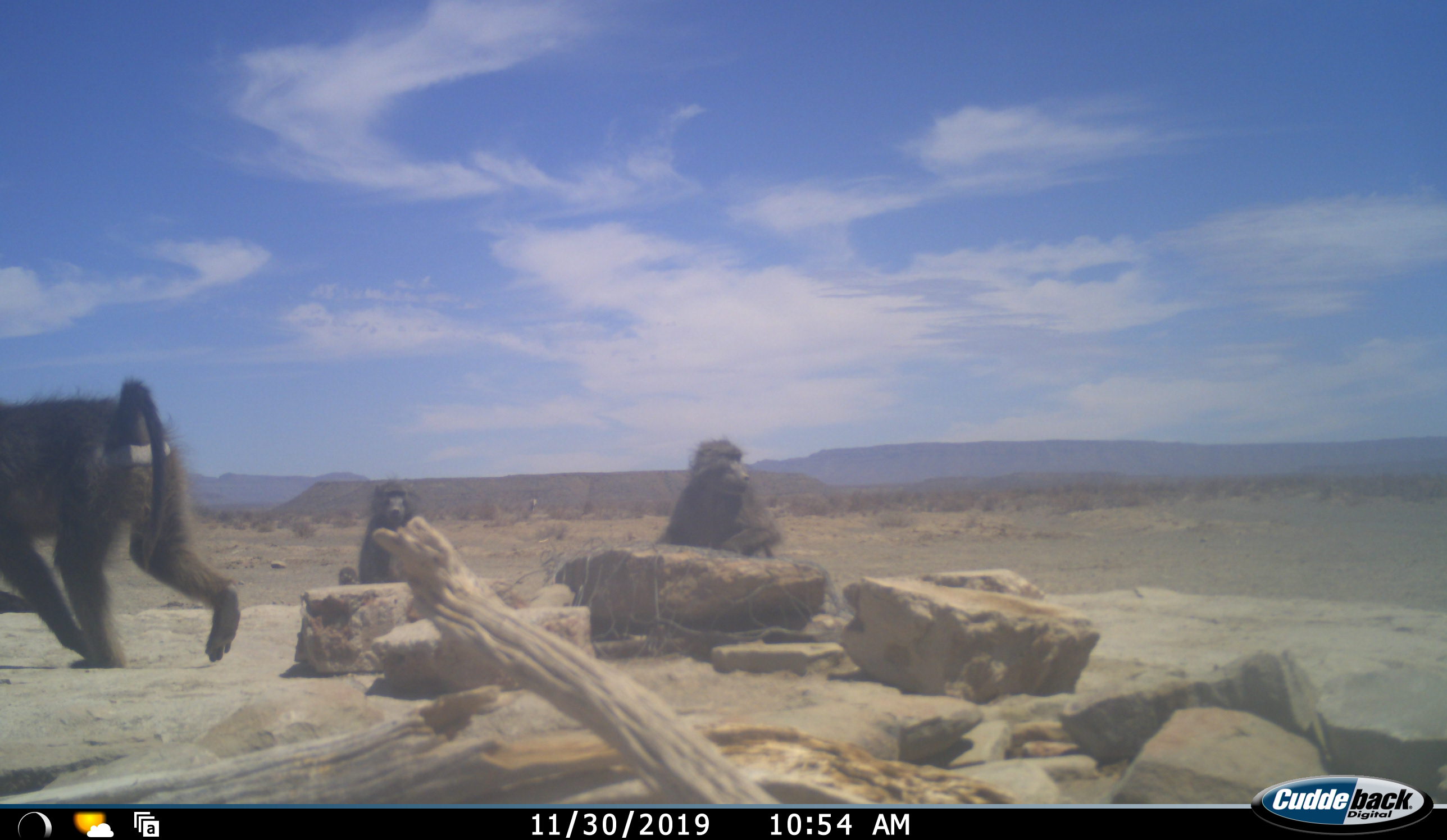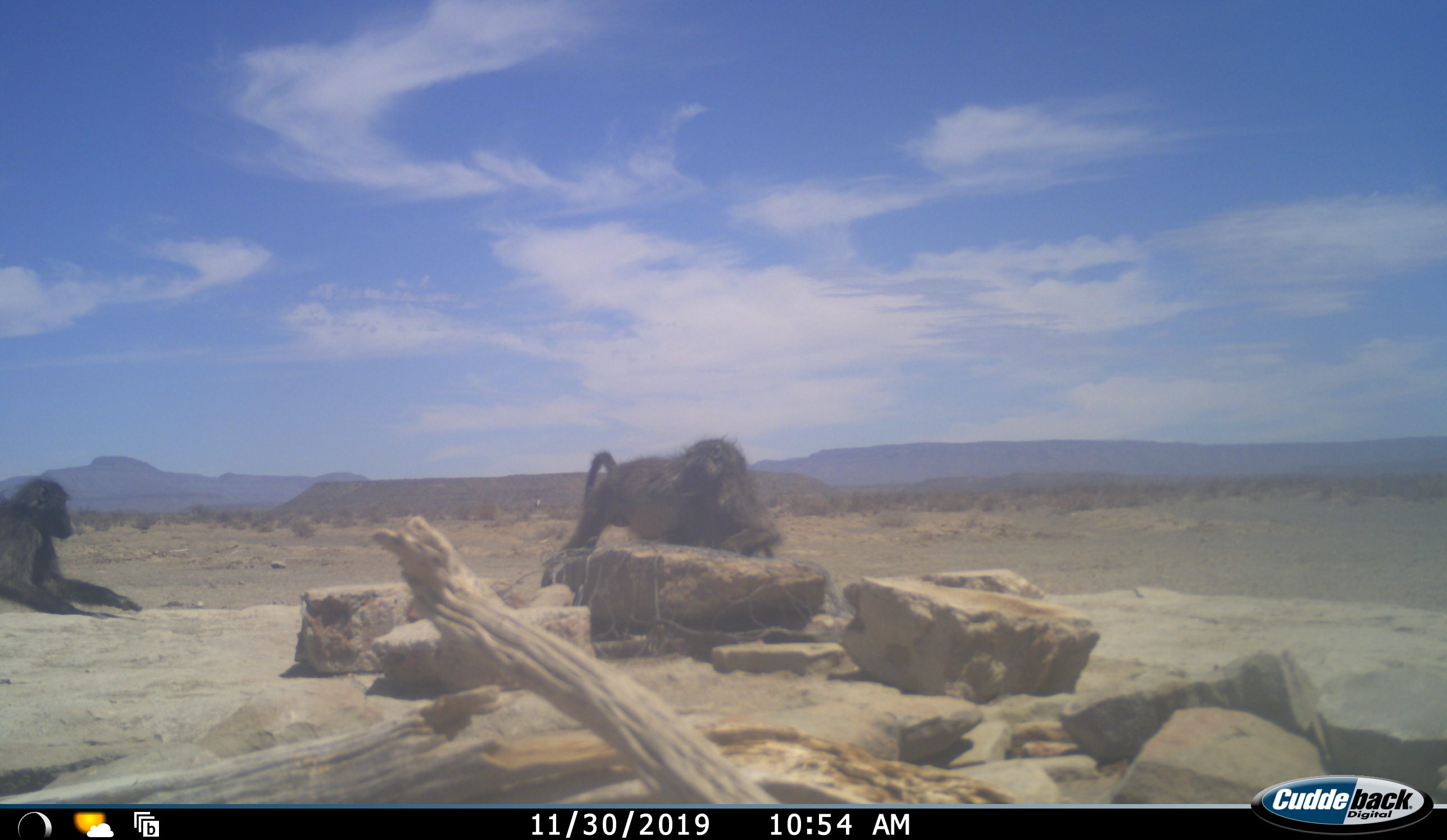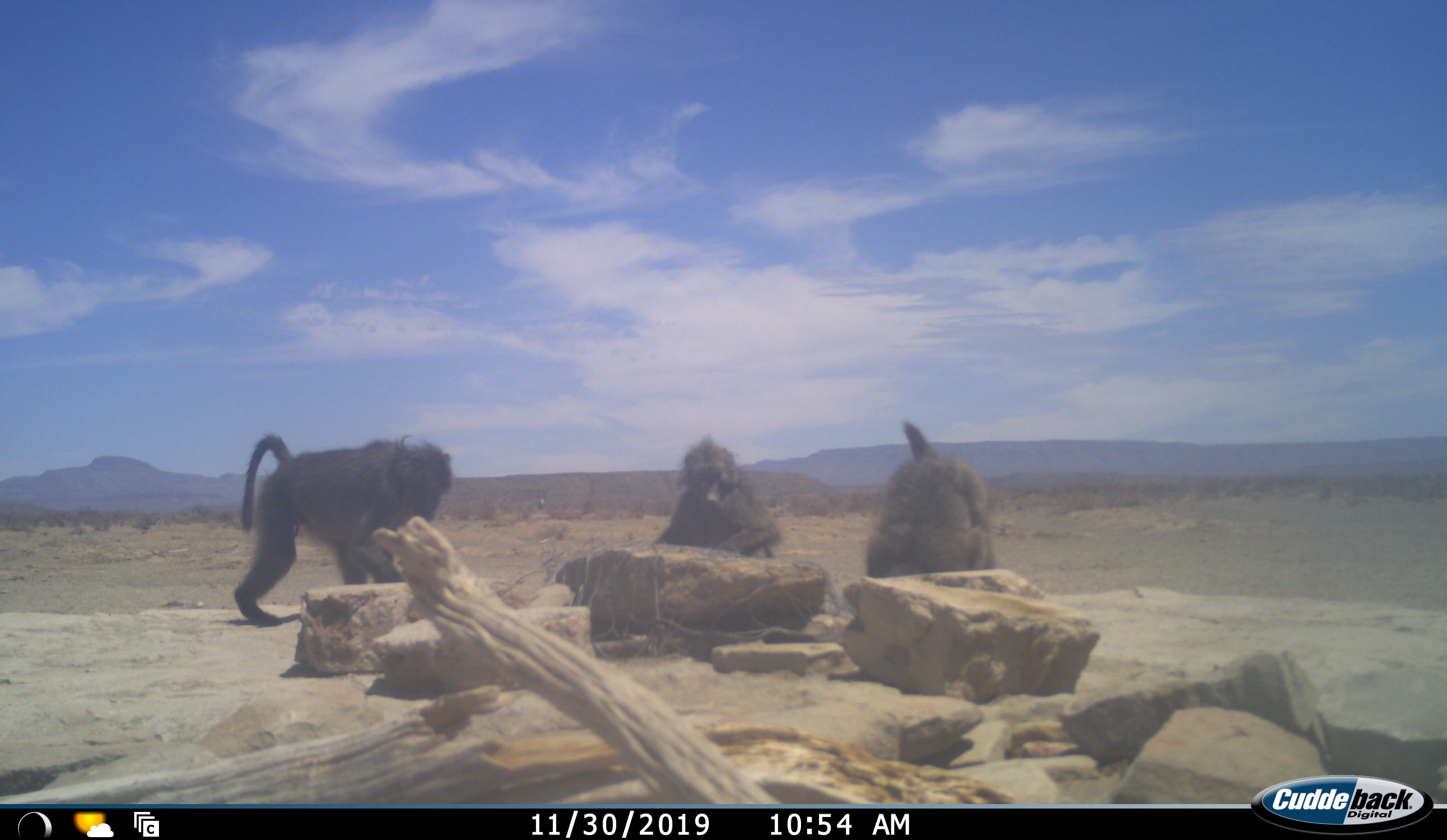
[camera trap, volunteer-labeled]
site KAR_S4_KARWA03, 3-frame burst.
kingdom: Animalia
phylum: Chordata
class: Mammalia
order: Primates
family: Cercopithecidae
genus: Papio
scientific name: Papio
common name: baboon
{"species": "baboon (Papio)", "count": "3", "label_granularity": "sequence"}